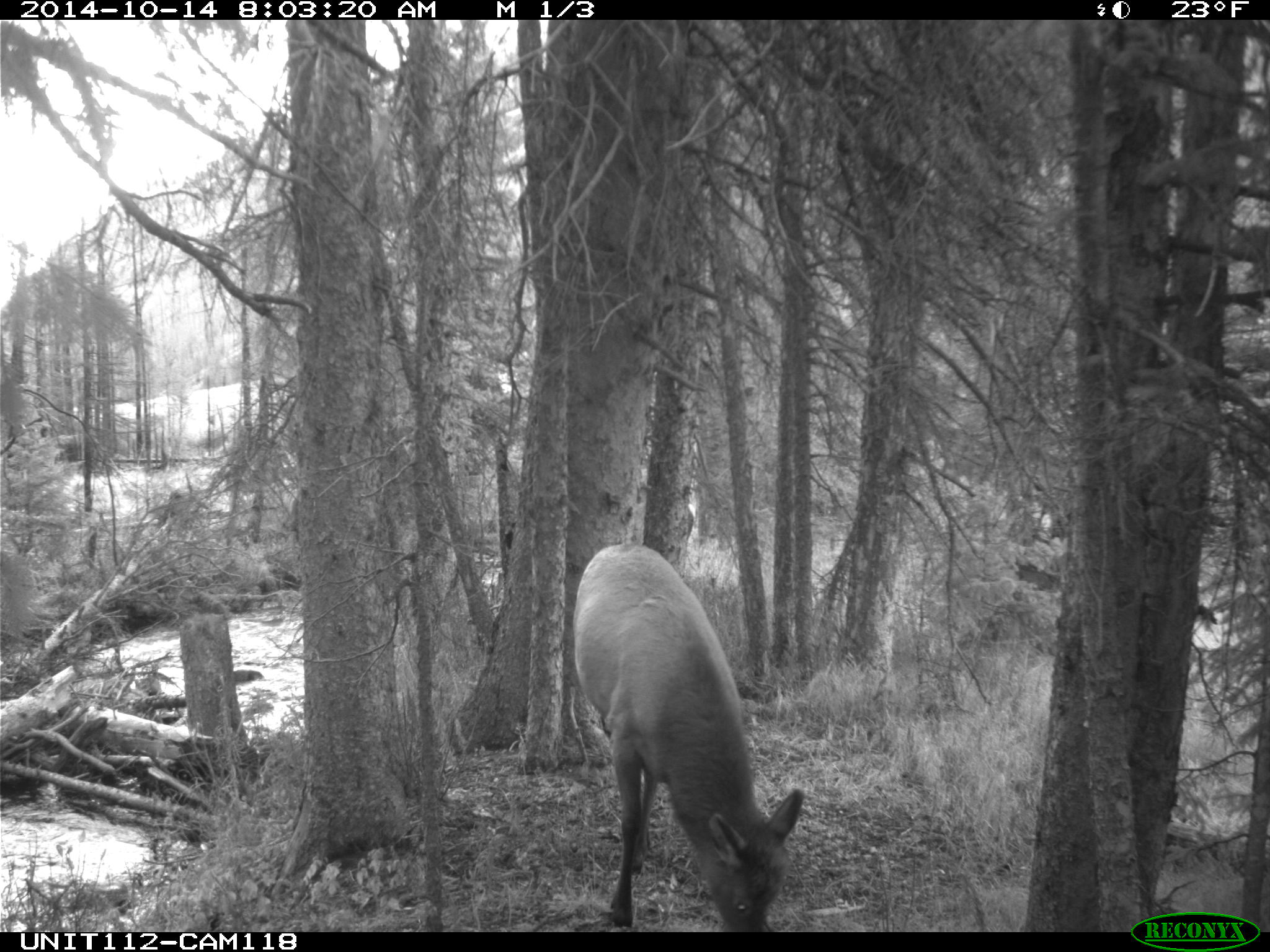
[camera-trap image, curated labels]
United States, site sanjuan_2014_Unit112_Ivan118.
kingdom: Animalia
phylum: Chordata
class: Mammalia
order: Artiodactyla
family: Cervidae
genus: Cervus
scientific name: Cervus elaphus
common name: red deer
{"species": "Cervus elaphus (red deer)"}